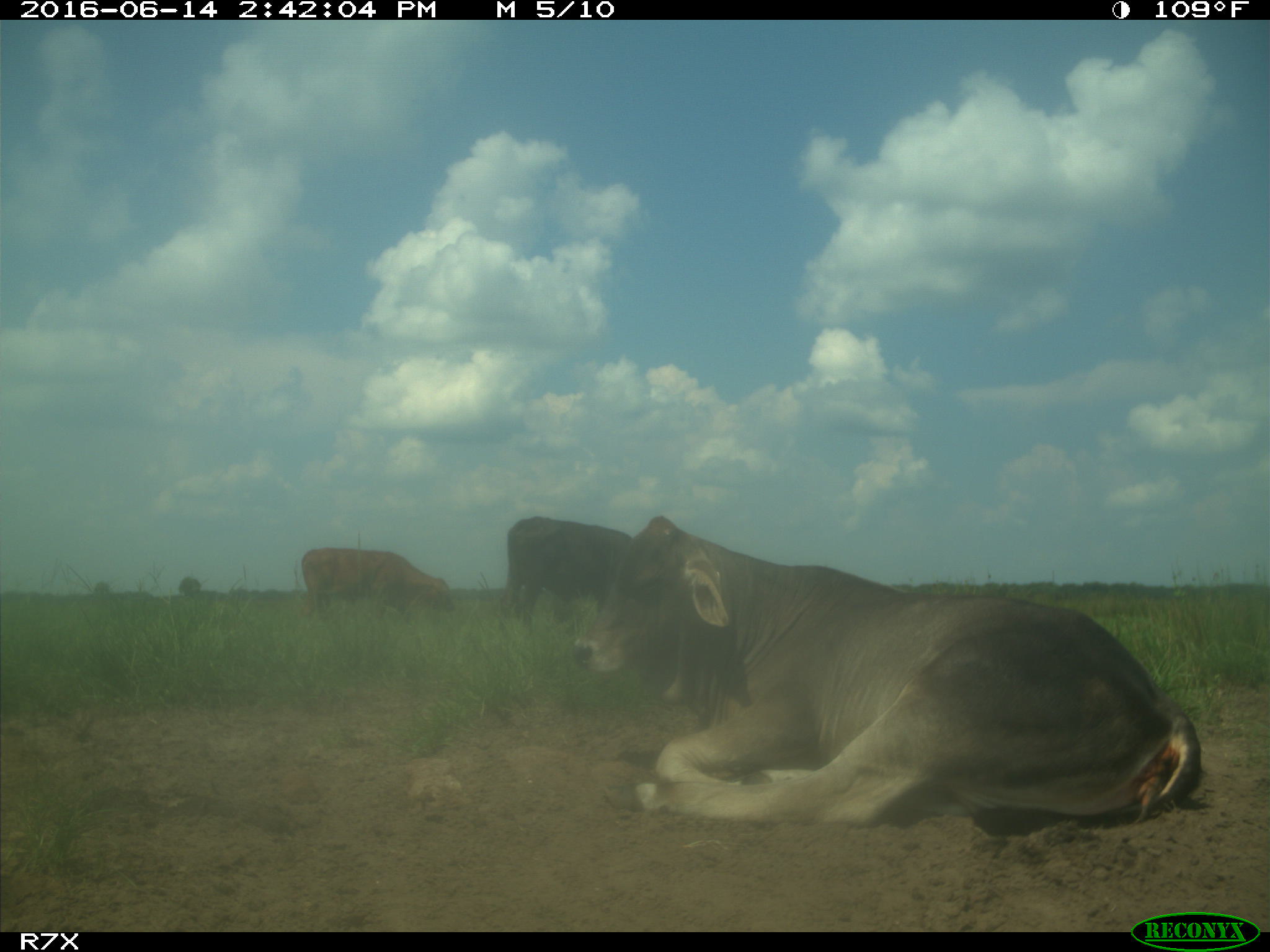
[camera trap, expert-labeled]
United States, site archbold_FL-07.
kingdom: Animalia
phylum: Chordata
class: Mammalia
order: Artiodactyla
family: Bovidae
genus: Bos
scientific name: Bos taurus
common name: domestic cow